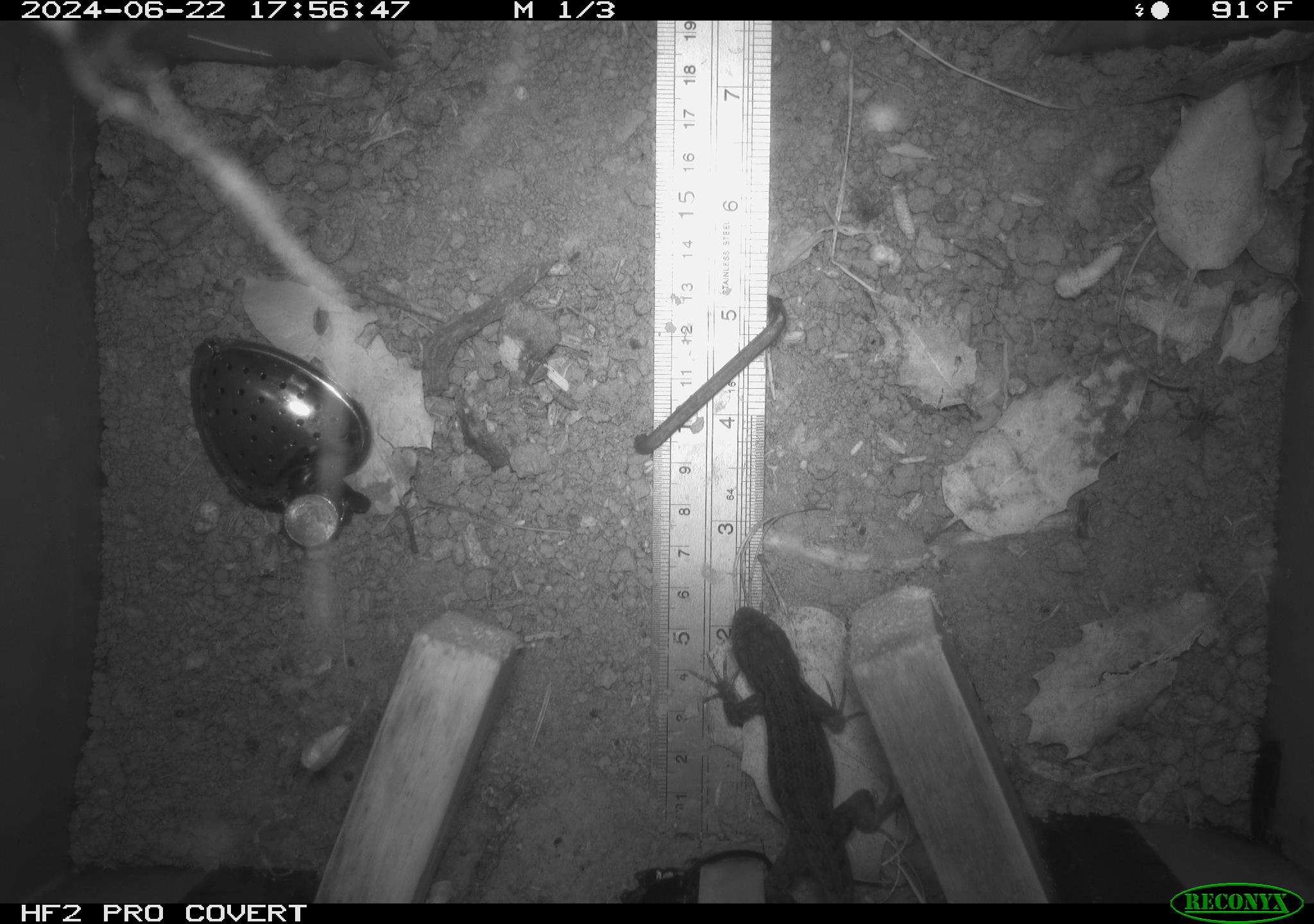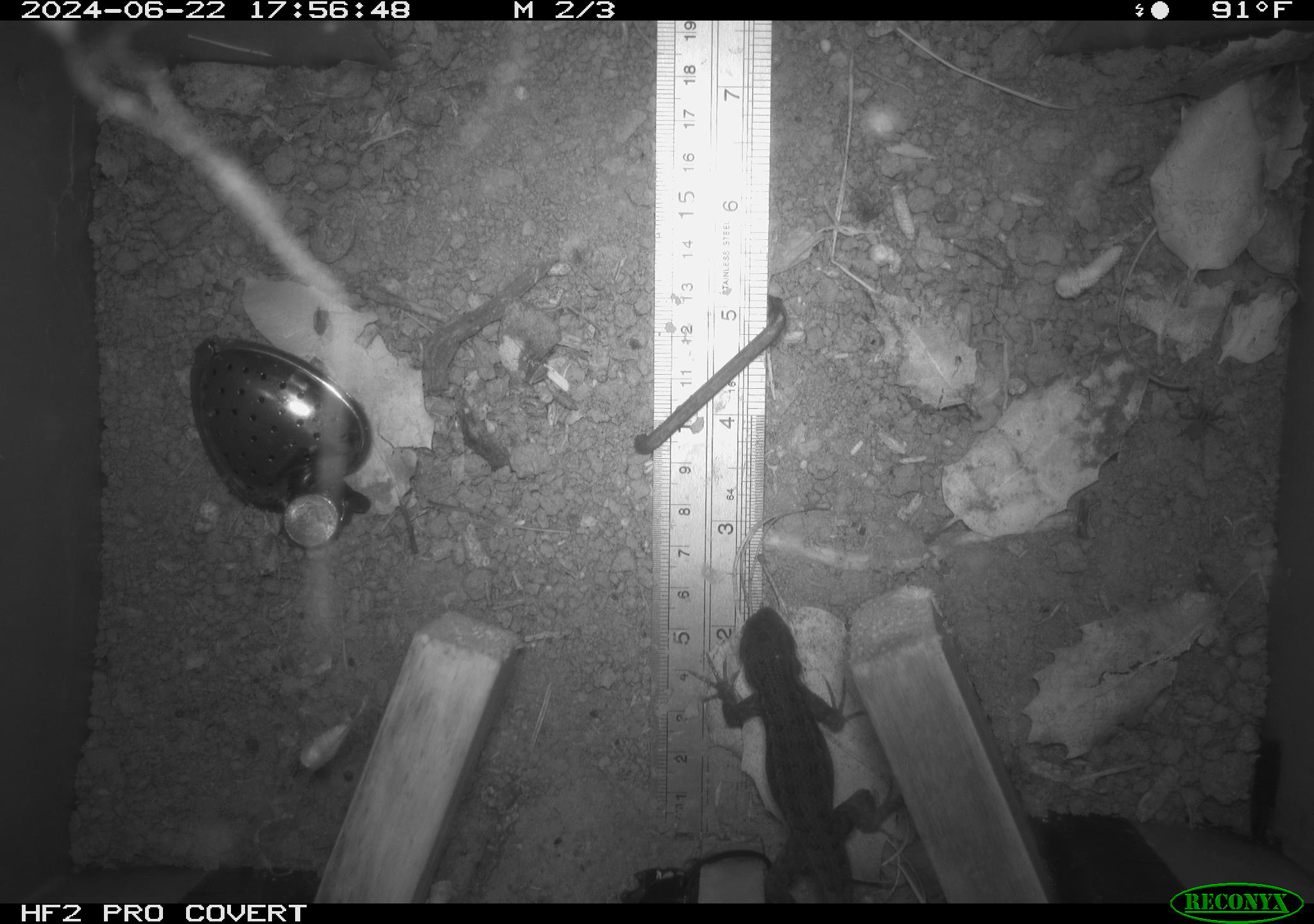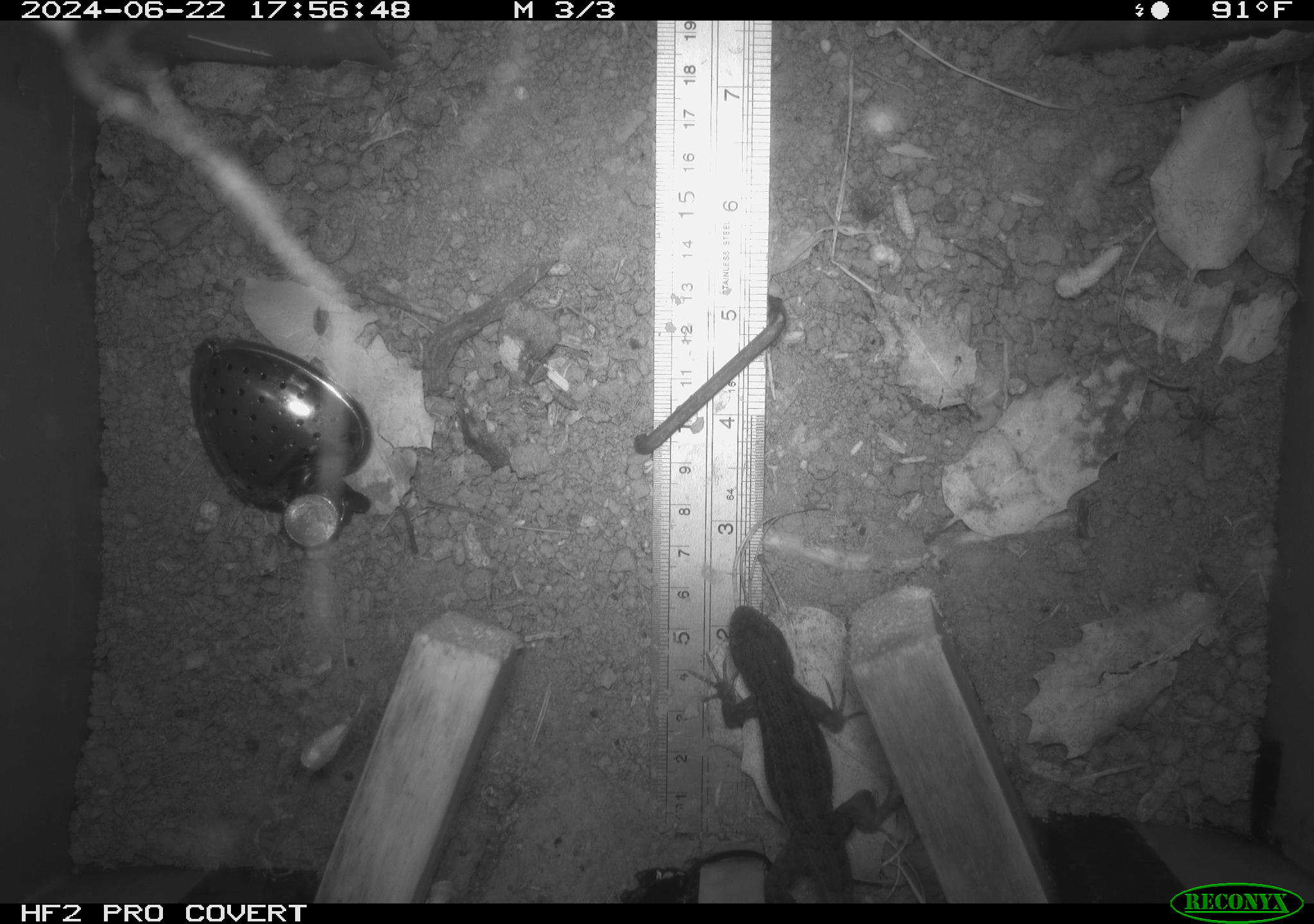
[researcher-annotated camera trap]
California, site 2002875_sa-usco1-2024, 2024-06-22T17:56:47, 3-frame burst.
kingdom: Animalia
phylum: Chordata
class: Reptilia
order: Squamata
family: Phrynosomatidae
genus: Sceloporus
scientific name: Sceloporus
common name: spiny lizards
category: sceloporus species